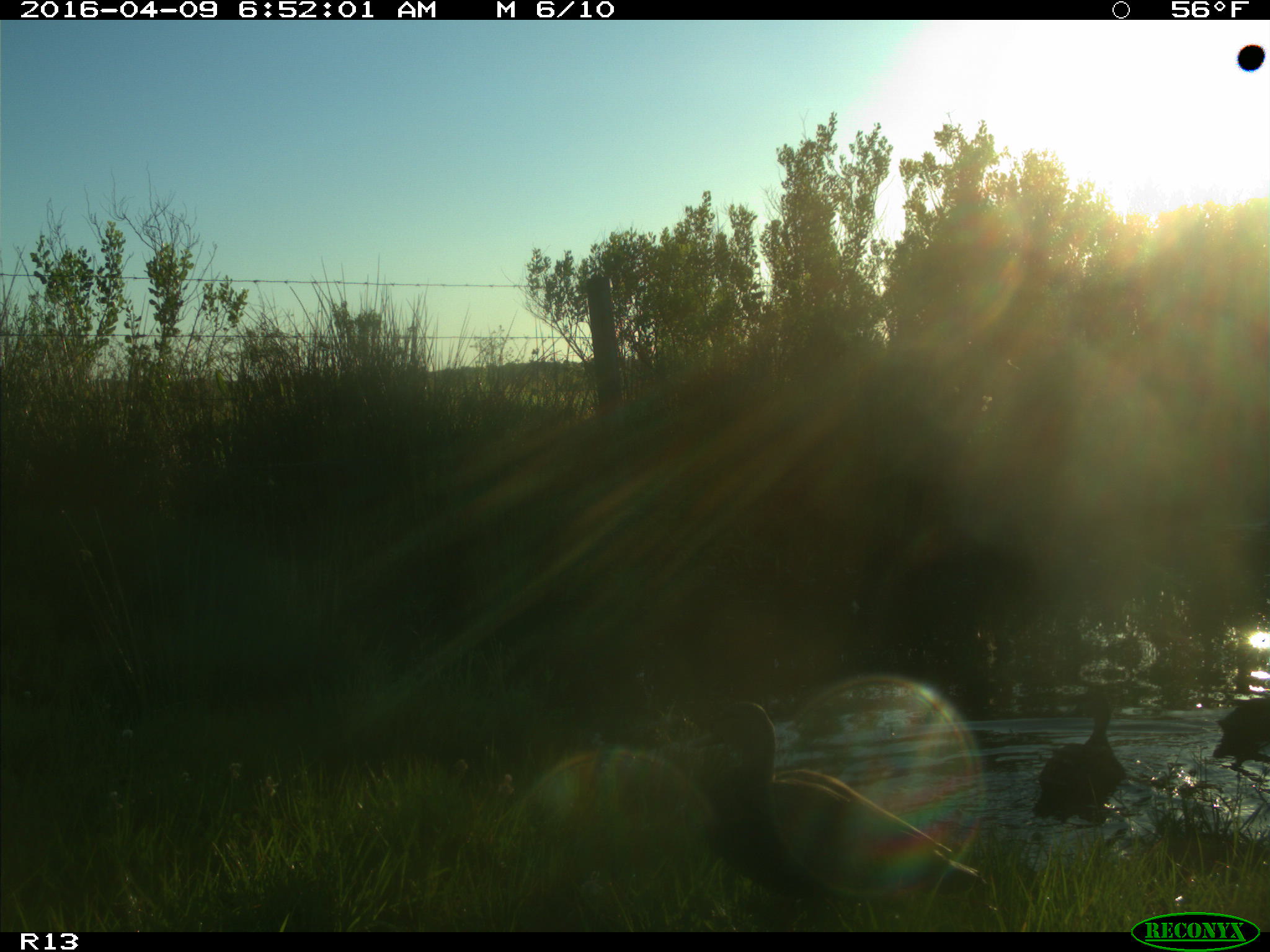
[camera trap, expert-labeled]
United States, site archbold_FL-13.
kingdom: Animalia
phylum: Chordata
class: Aves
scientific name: Aves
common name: birds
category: unidentified bird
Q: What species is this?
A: Unidentified bird (birds) (Aves).